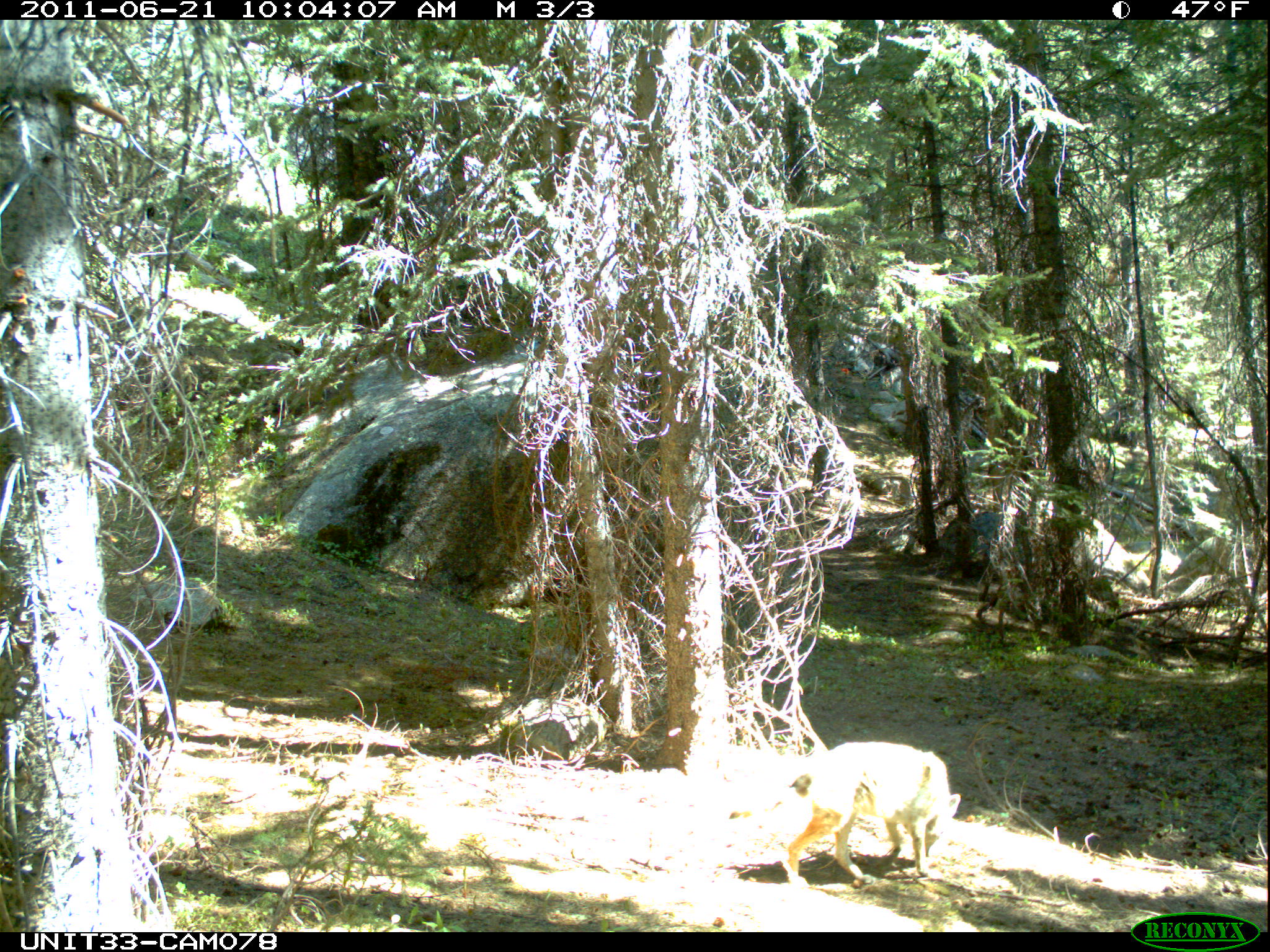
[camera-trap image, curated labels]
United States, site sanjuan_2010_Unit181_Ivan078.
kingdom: Animalia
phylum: Chordata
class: Mammalia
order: Carnivora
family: Canidae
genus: Canis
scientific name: Canis latrans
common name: coyote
Canis latrans (coyote).